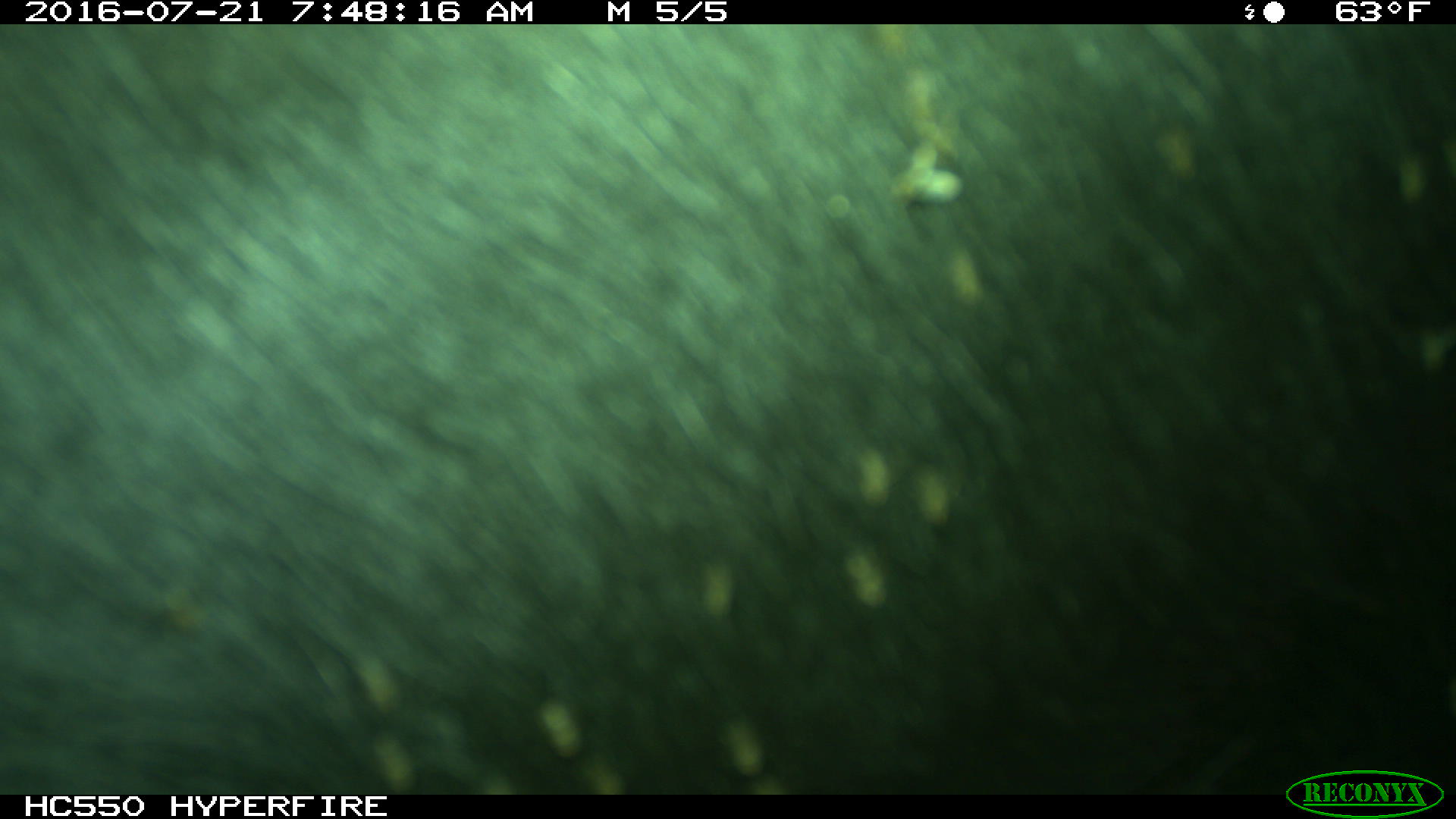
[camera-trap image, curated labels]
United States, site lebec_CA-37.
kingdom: Animalia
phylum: Chordata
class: Mammalia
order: Artiodactyla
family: Bovidae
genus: Bos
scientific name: Bos taurus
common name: domestic cow